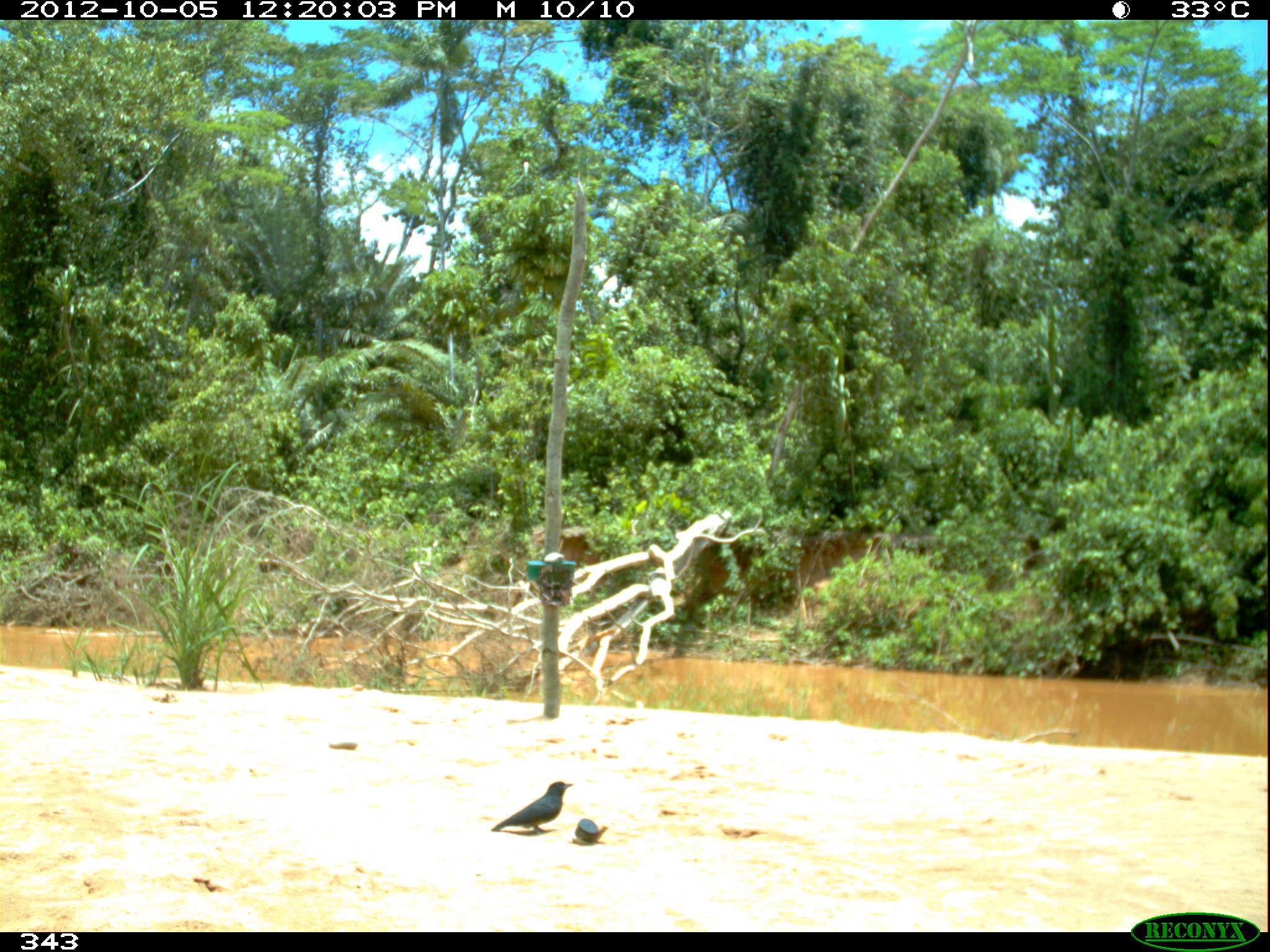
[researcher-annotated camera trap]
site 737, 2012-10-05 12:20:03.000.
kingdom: Animalia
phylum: Chordata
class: Aves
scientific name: Aves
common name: bird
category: unknown bird